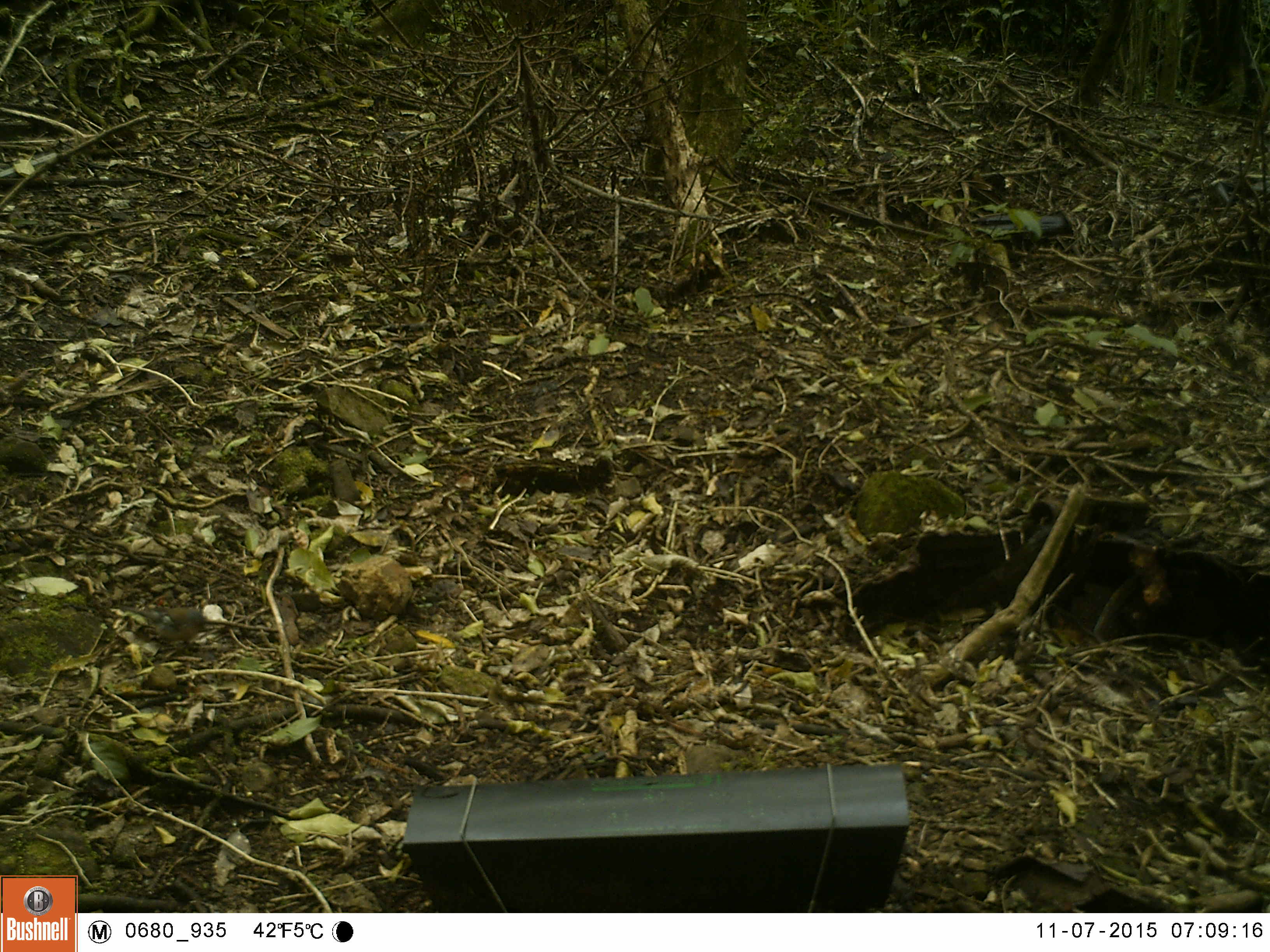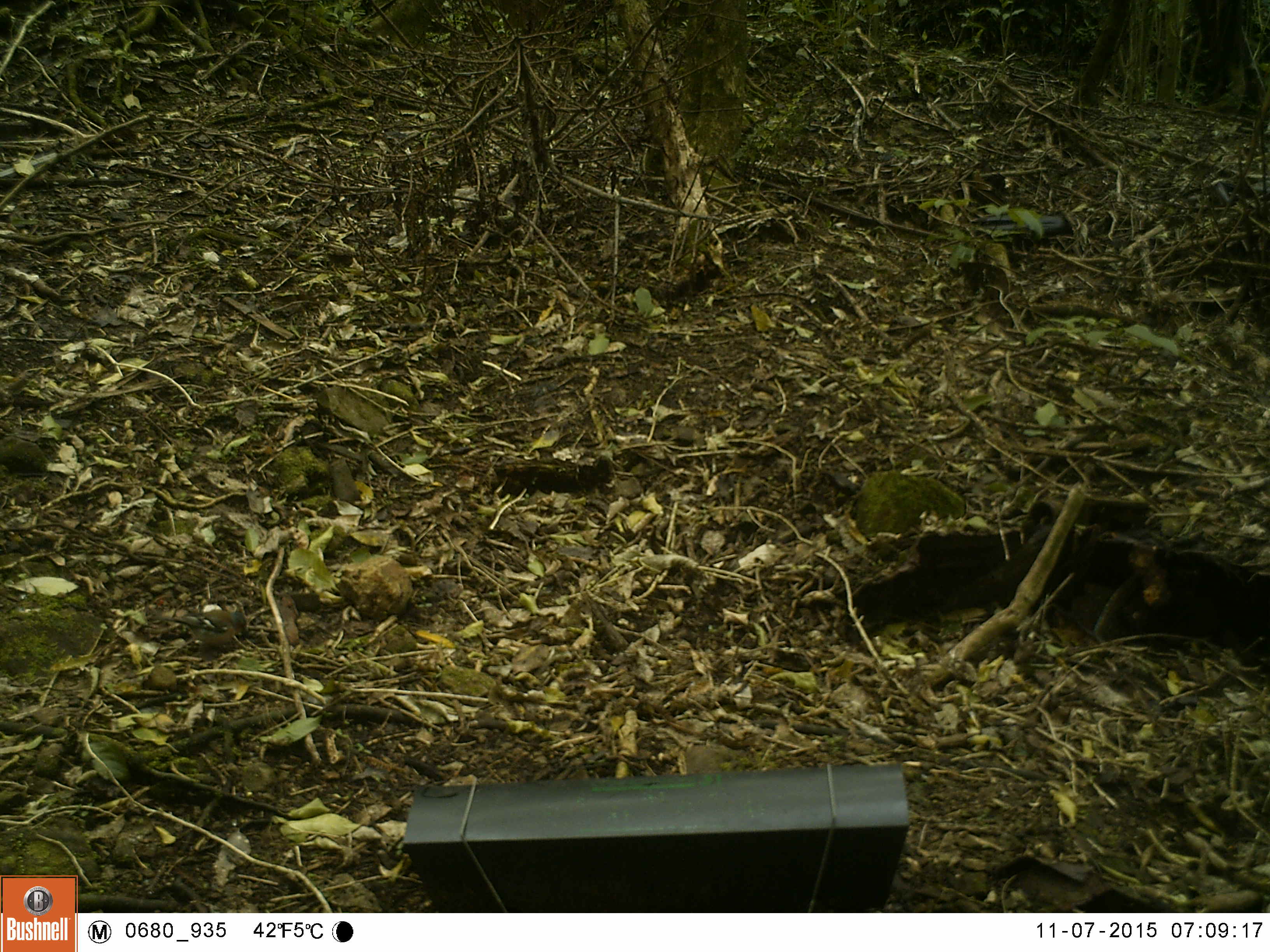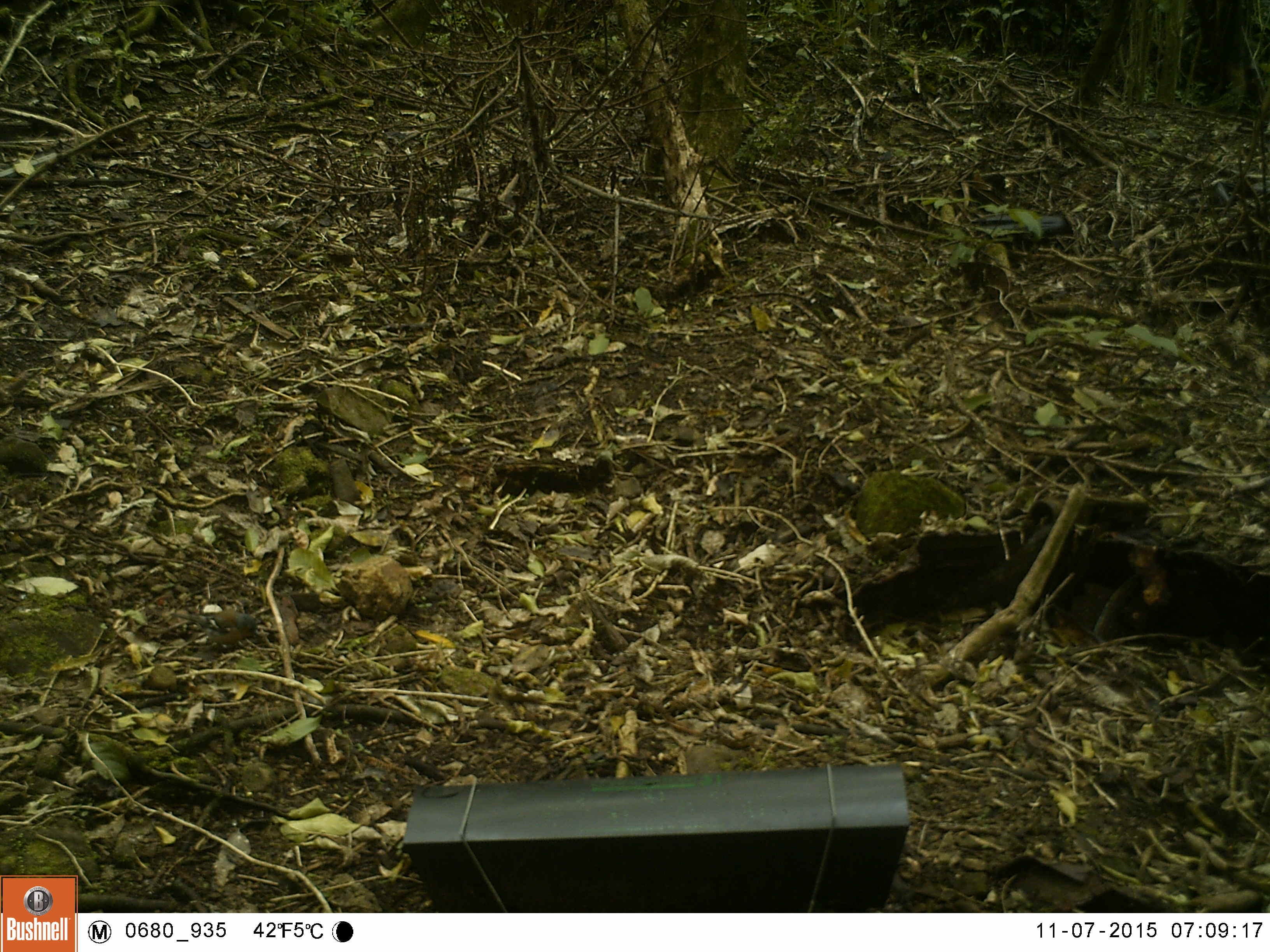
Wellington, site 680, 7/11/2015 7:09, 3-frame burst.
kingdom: Animalia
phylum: Chordata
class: Aves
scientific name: Aves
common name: bird